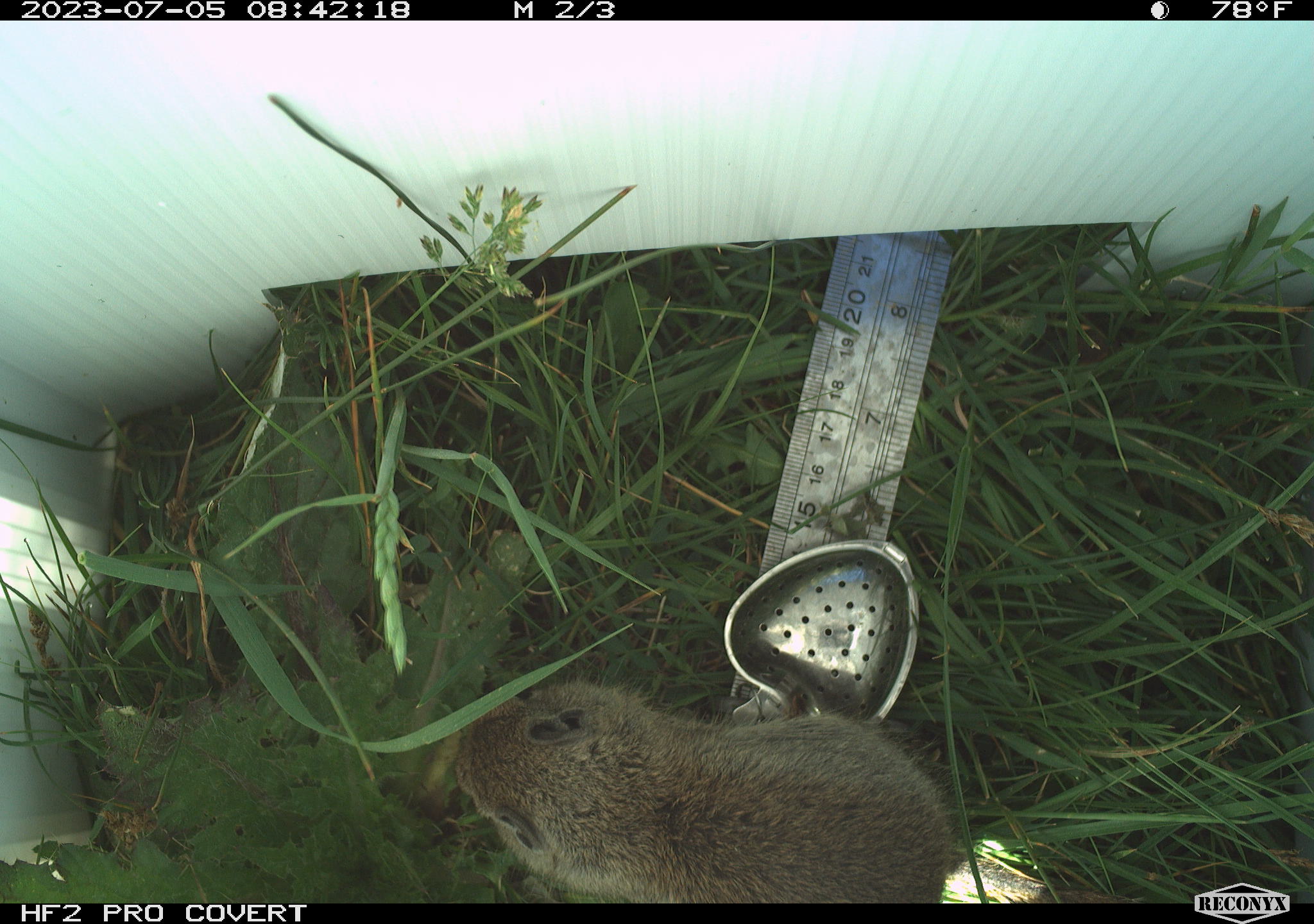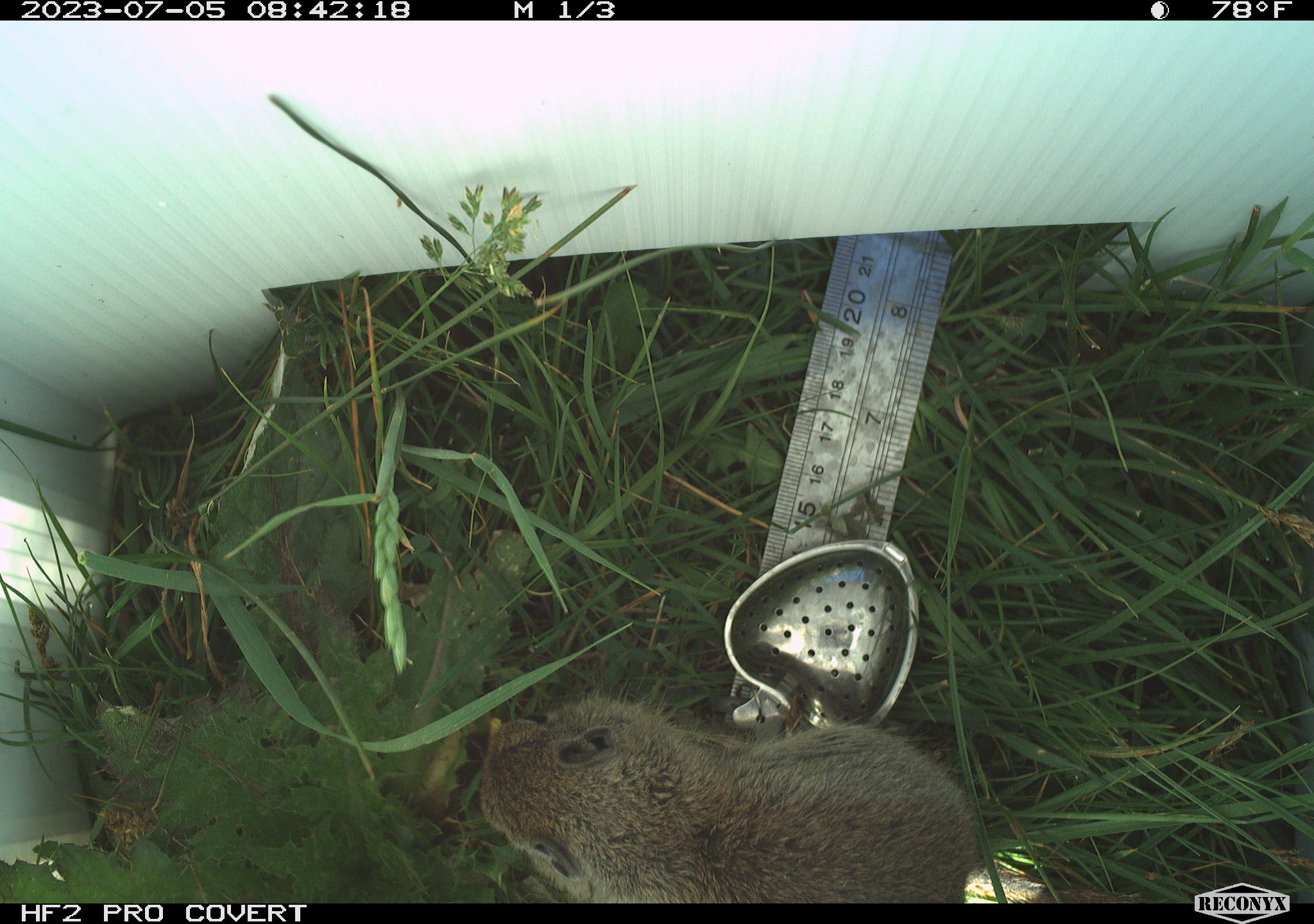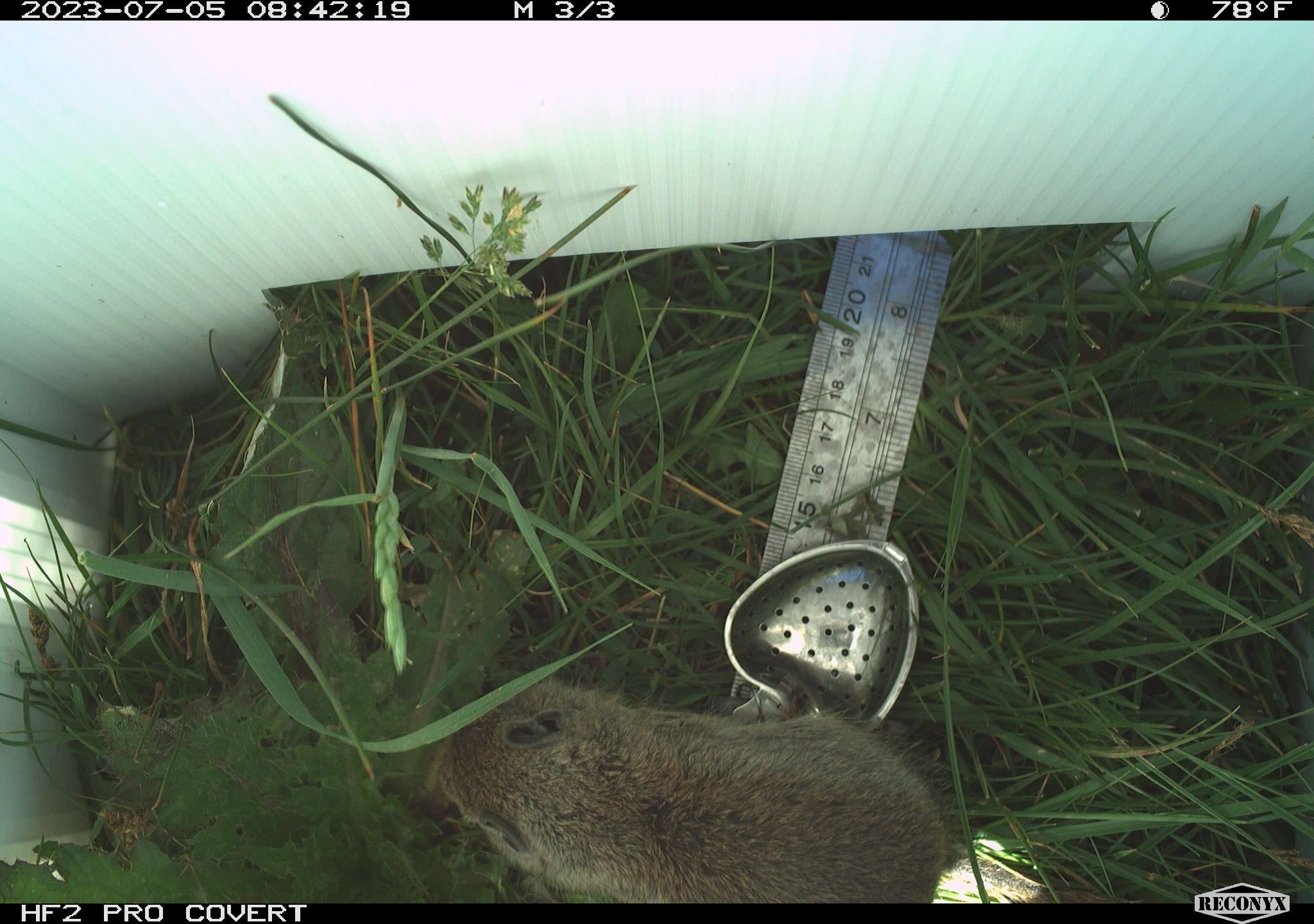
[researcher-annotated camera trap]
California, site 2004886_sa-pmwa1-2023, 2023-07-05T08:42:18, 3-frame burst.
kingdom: Animalia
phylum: Chordata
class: Mammalia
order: Rodentia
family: Sciuridae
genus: Urocitellus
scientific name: Urocitellus beldingi beldingi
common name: belding's ground squirrel